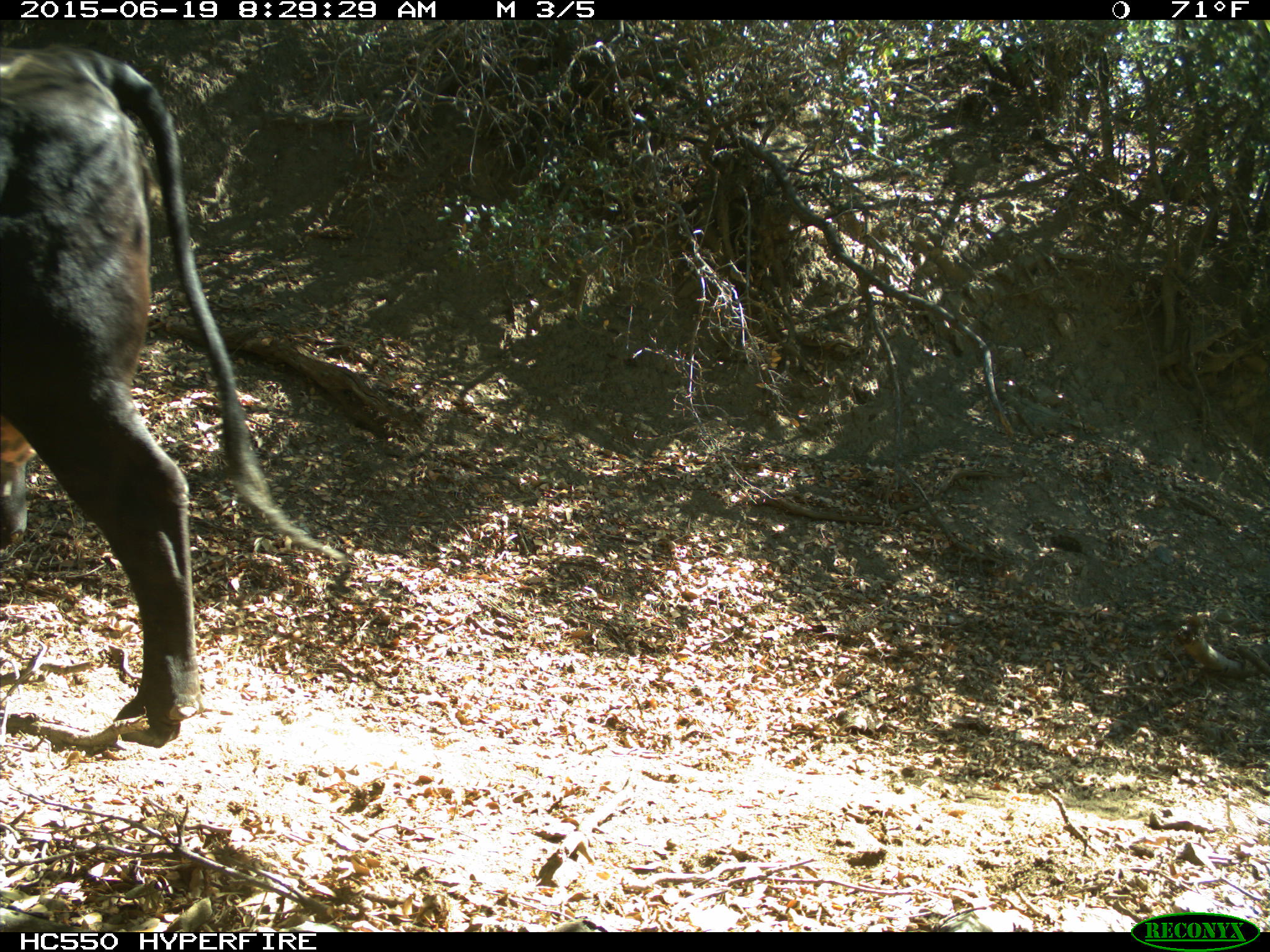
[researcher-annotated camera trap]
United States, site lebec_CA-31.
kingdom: Animalia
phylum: Chordata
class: Mammalia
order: Artiodactyla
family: Bovidae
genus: Bos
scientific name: Bos taurus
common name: domestic cow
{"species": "Bos taurus (domestic cow)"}